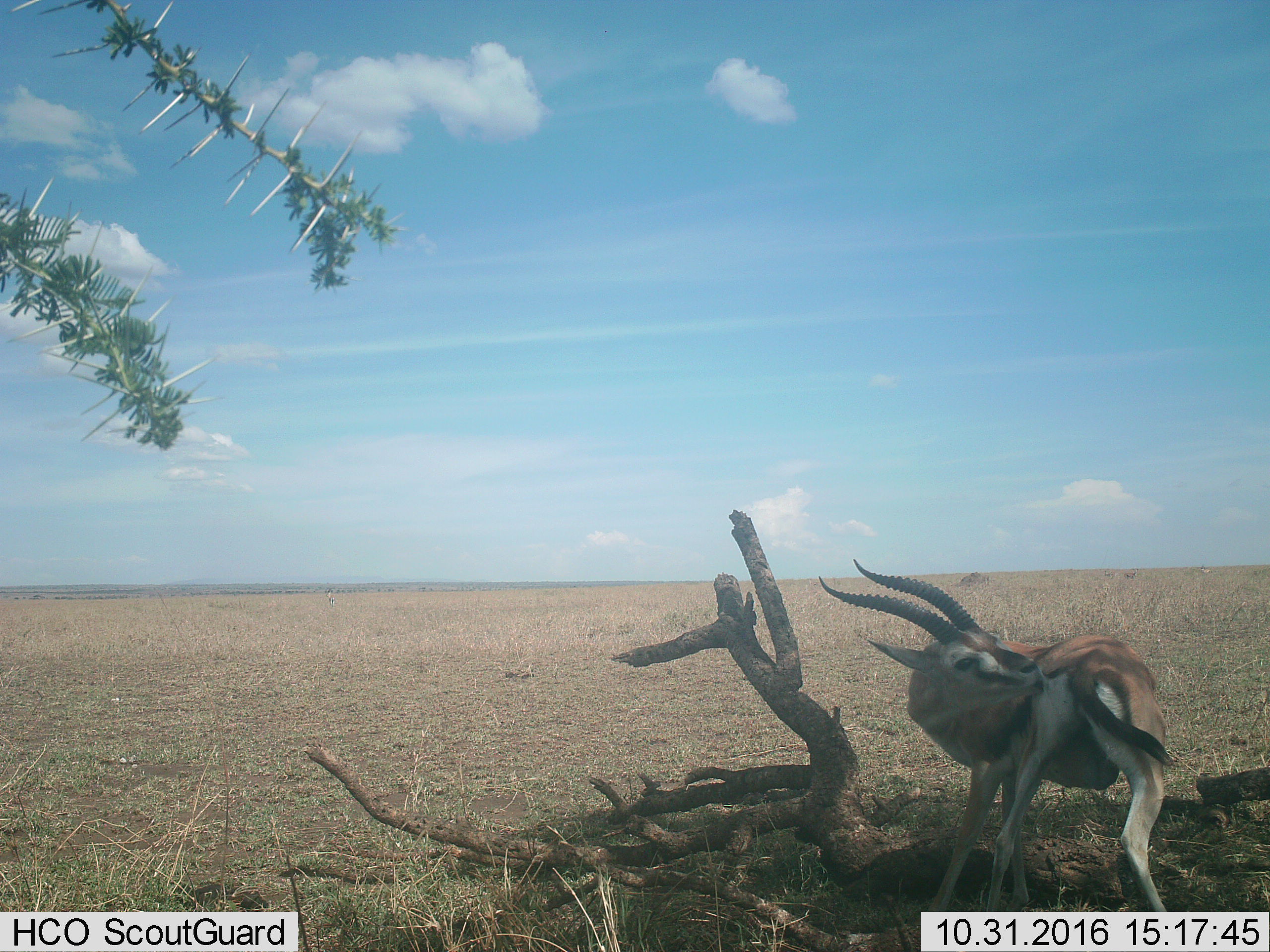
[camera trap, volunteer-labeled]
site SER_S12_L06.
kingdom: Animalia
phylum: Chordata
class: Mammalia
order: Artiodactyla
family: Bovidae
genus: Eudorcas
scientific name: Eudorcas thomsonii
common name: thomson's gazelle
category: gazellethomsons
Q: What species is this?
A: Gazellethomsons (thomson's gazelle) (Eudorcas thomsonii).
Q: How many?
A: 1.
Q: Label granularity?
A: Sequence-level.